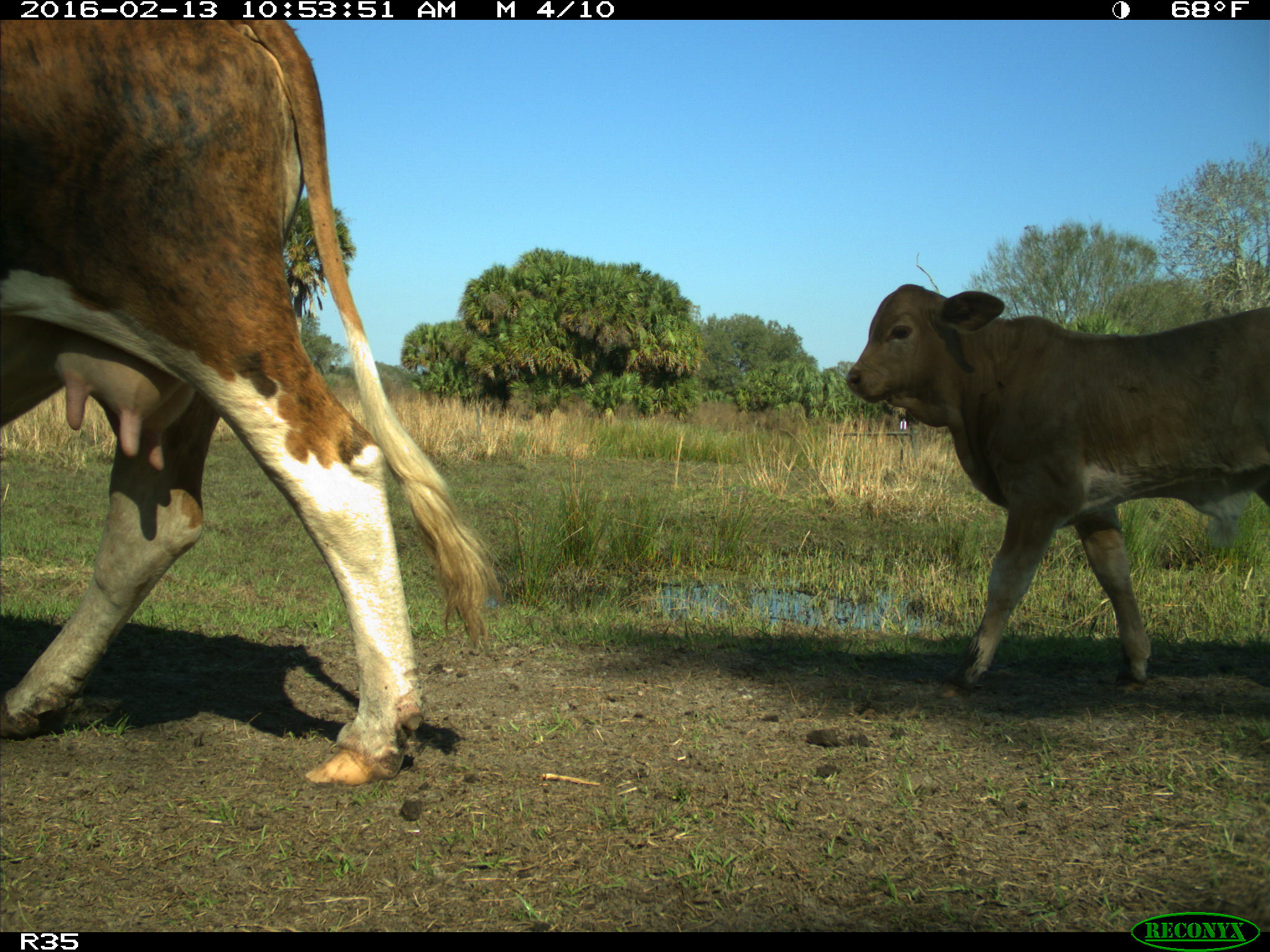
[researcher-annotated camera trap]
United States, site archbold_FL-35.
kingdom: Animalia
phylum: Chordata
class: Mammalia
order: Artiodactyla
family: Bovidae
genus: Bos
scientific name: Bos taurus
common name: domestic cow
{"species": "Bos taurus (domestic cow)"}